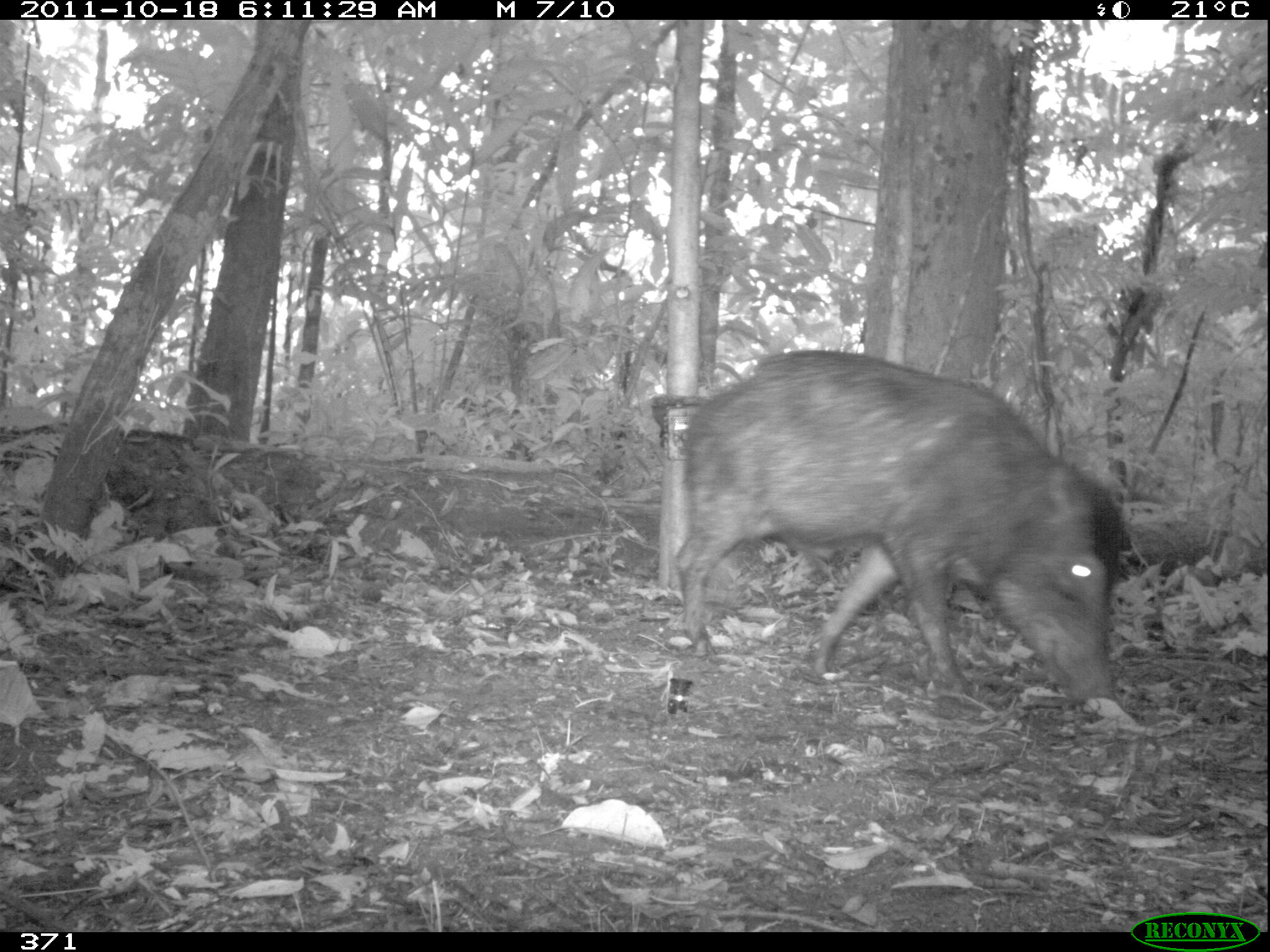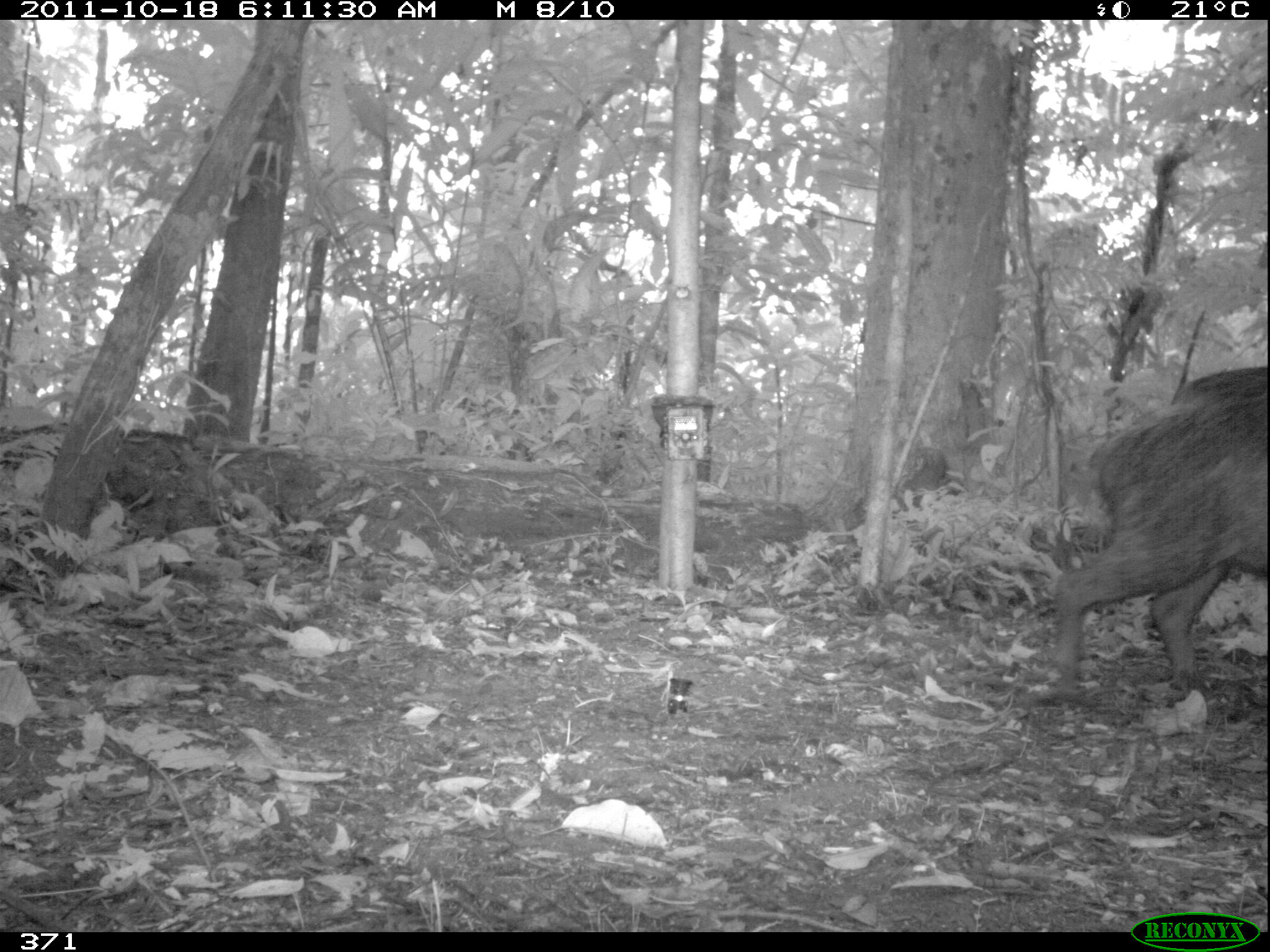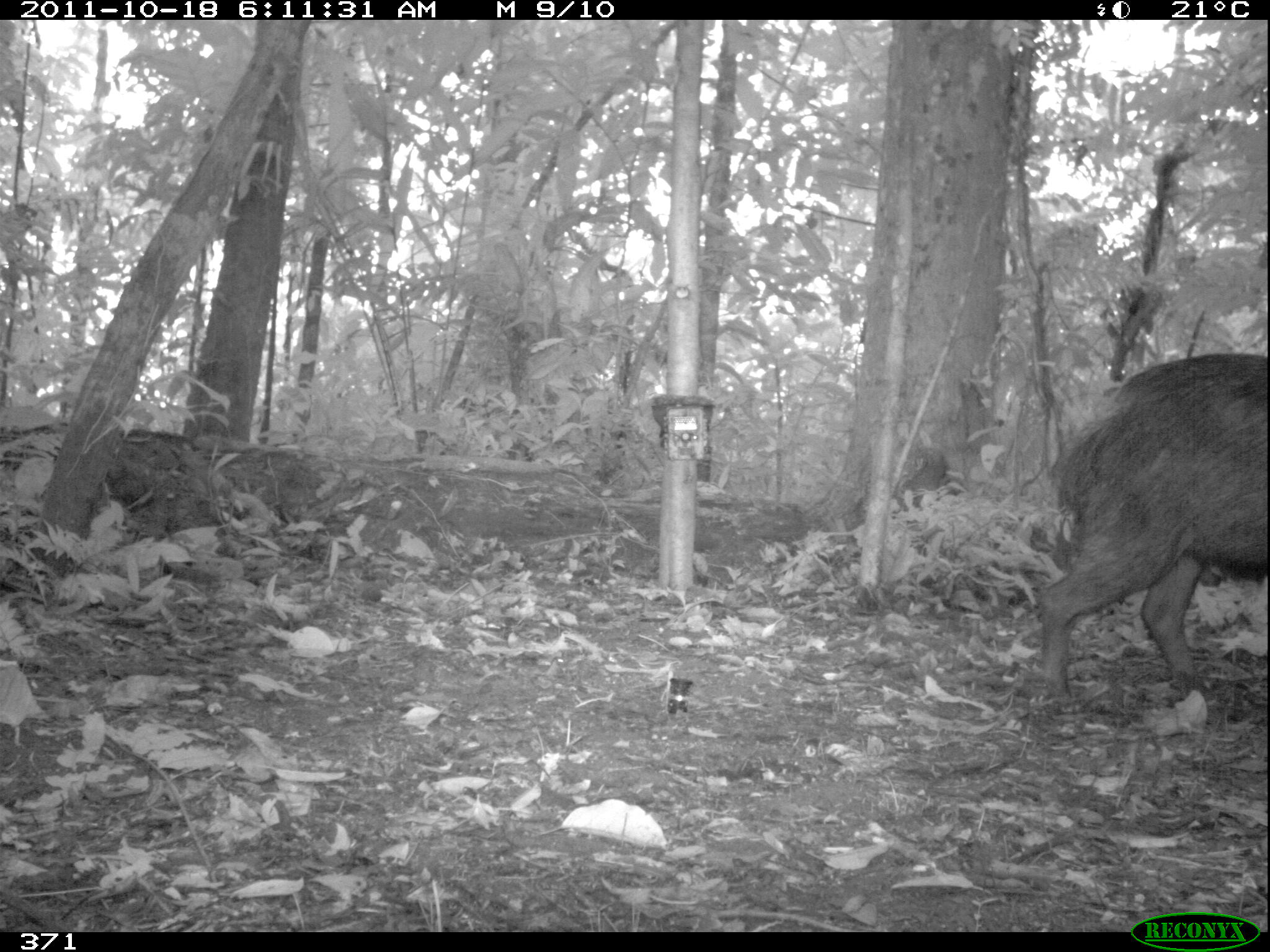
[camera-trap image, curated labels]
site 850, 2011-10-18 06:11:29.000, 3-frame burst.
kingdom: Animalia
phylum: Chordata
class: Mammalia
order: Artiodactyla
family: Tayassuidae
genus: Tayassu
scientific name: Tayassu pecari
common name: white-lipped peccary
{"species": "Tayassu pecari (white-lipped peccary)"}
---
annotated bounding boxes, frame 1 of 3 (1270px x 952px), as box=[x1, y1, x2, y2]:
tayassu pecari: box=[675, 349, 1134, 702]